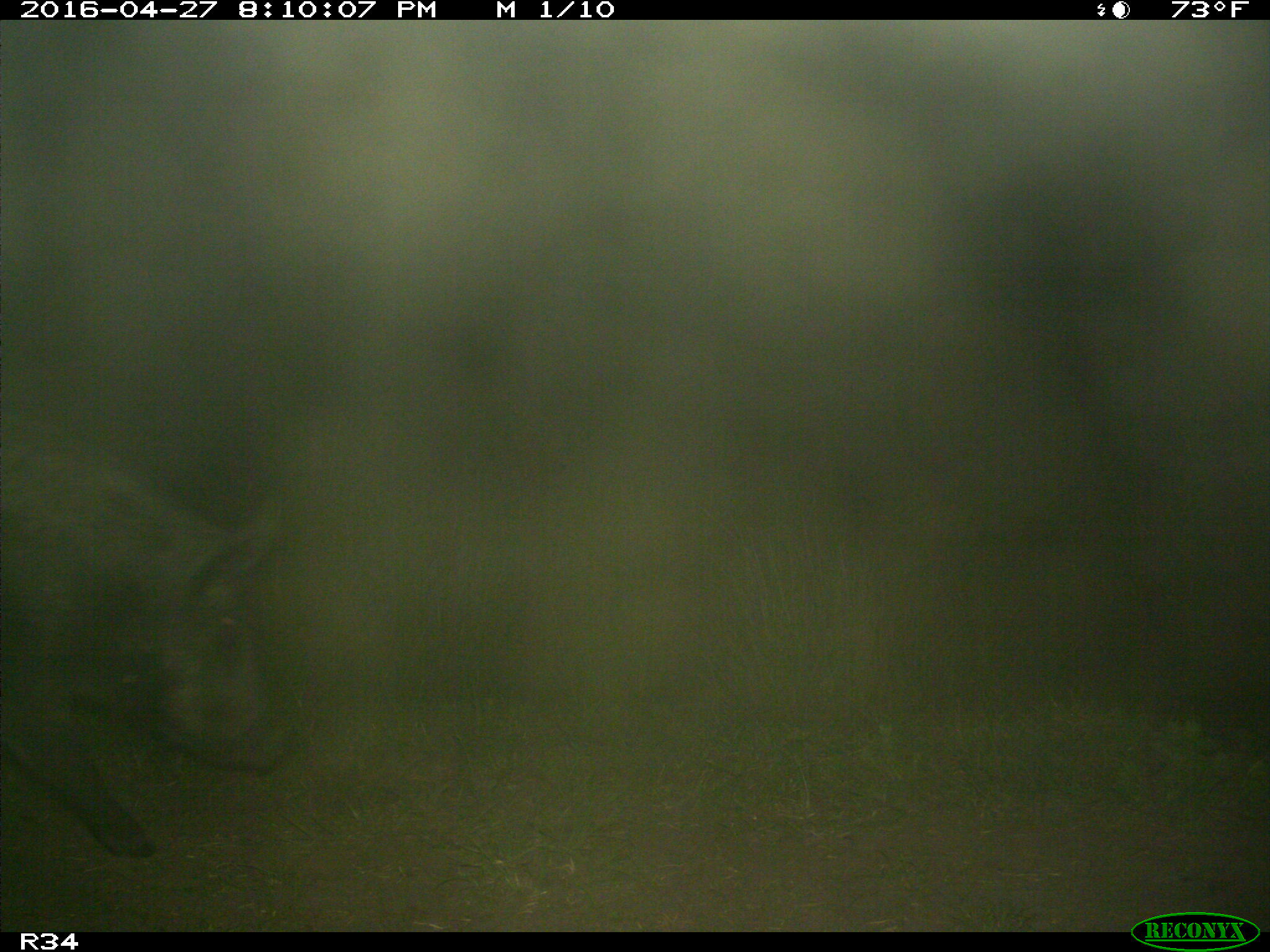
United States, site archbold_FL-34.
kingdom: Animalia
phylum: Chordata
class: Mammalia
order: Artiodactyla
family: Suidae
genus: Sus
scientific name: Sus scrofa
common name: wild boar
Sus scrofa (wild boar).